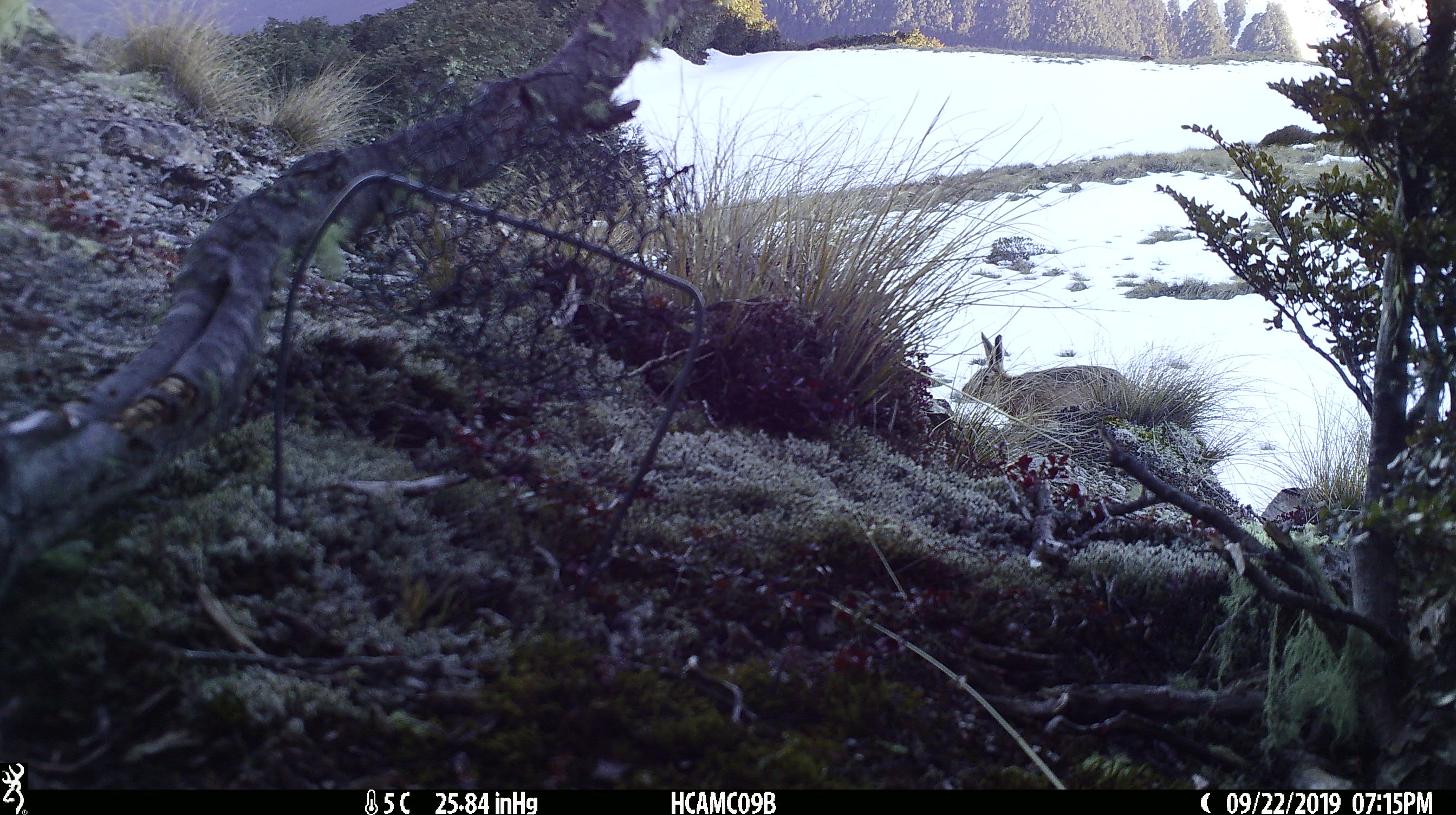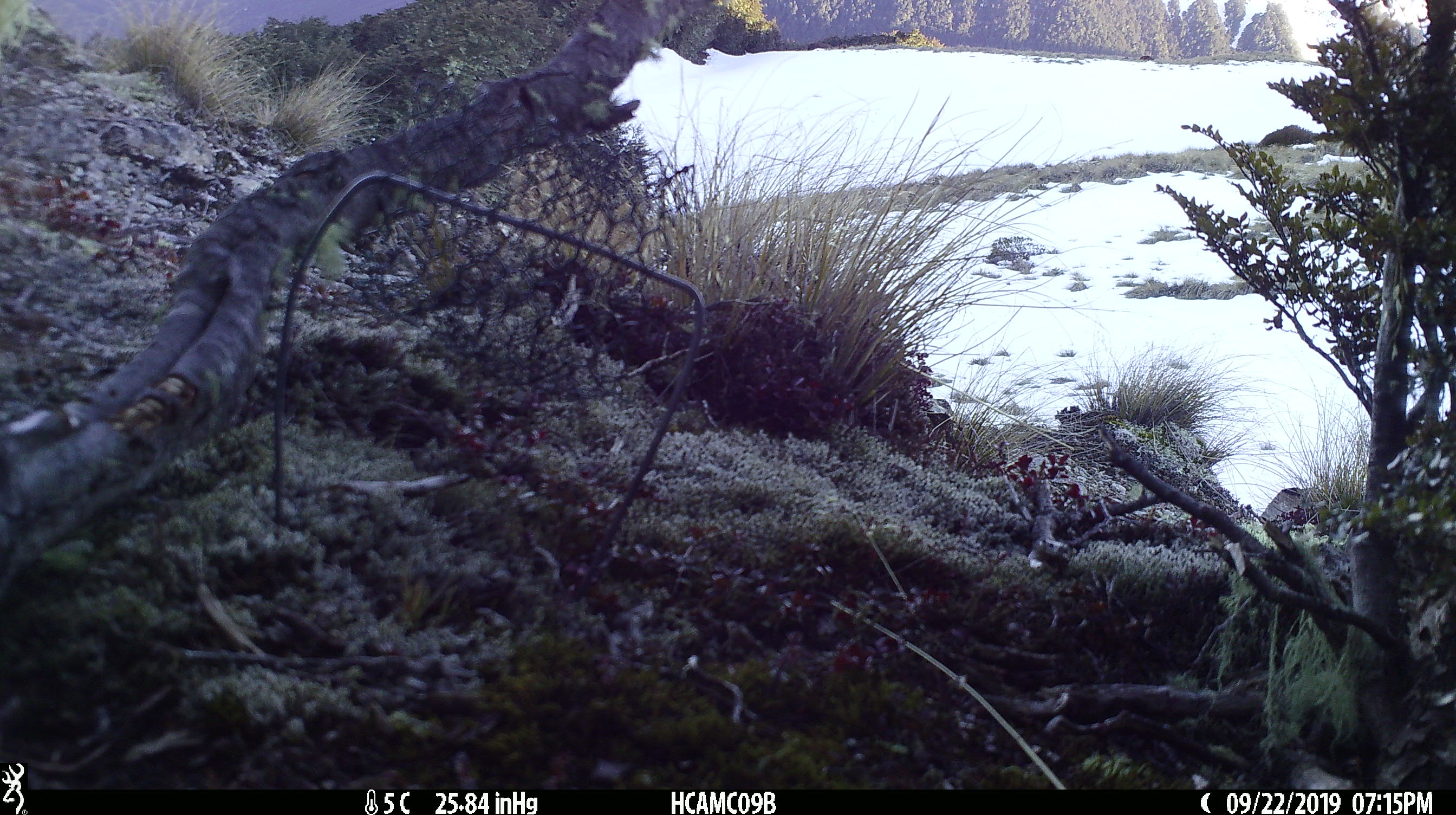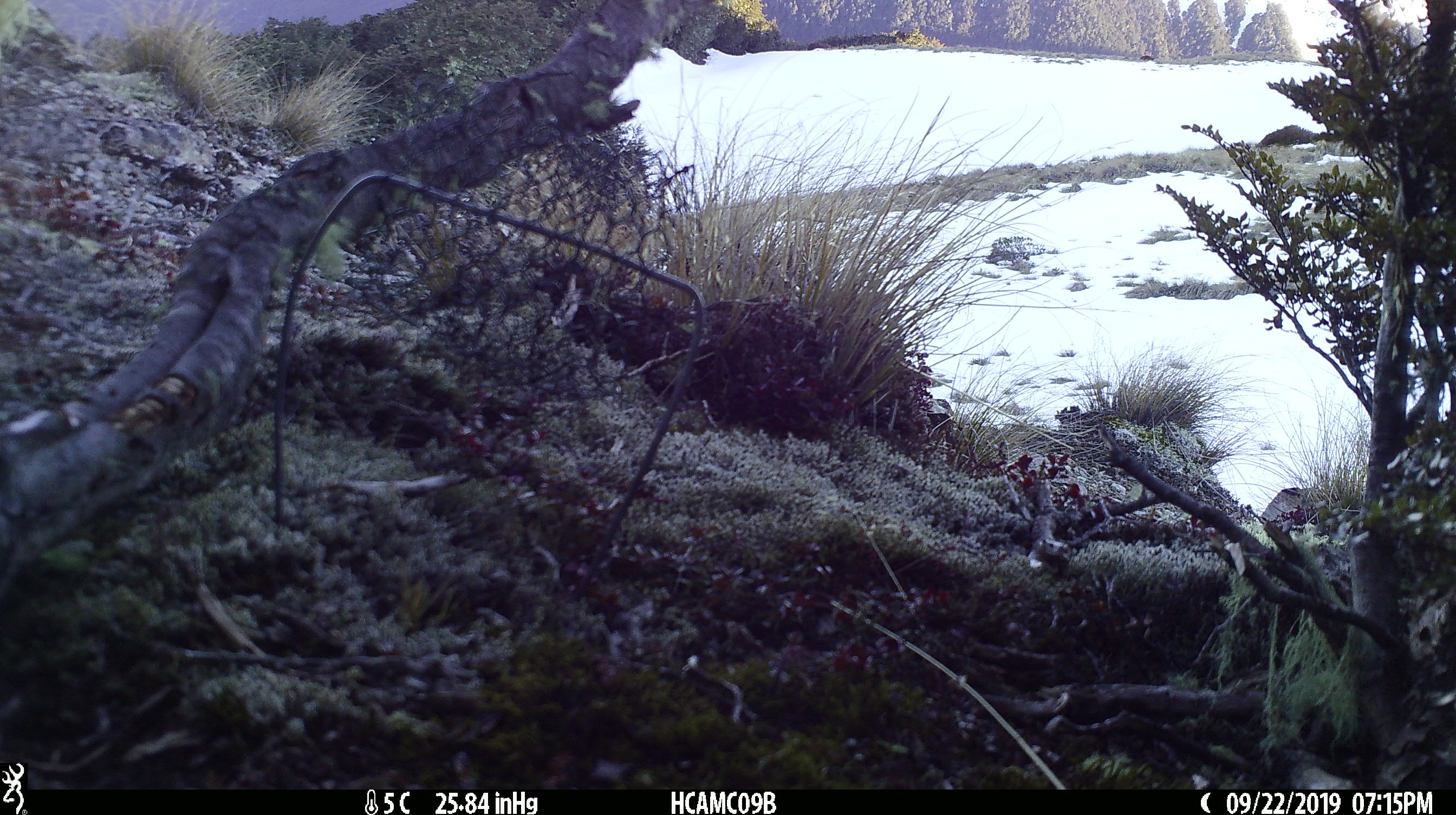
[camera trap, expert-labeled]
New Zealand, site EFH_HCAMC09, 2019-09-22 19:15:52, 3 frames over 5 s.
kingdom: Animalia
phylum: Chordata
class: Mammalia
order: Lagomorpha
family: Leporidae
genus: Lepus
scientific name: Lepus europaeus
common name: brown hare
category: hare